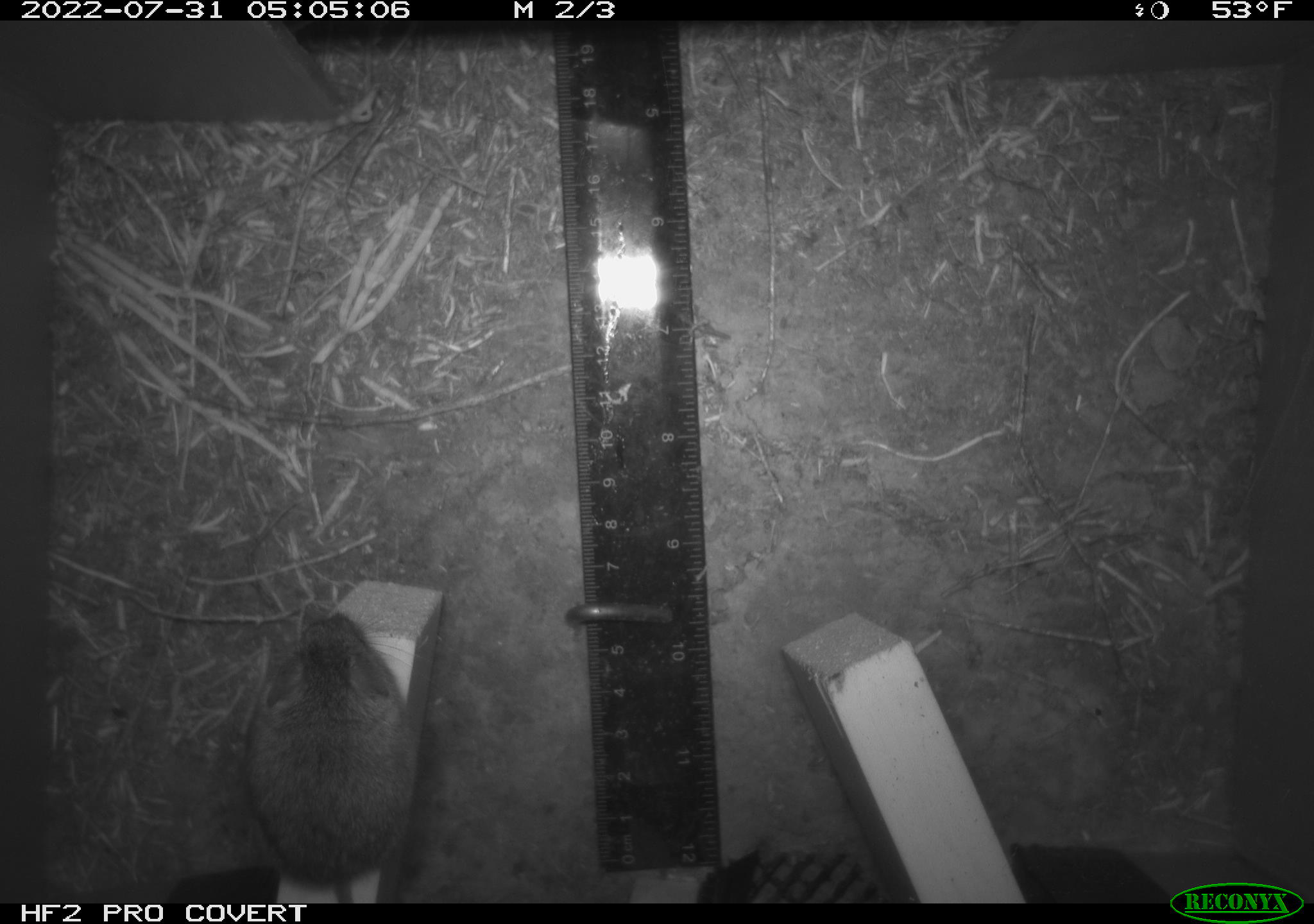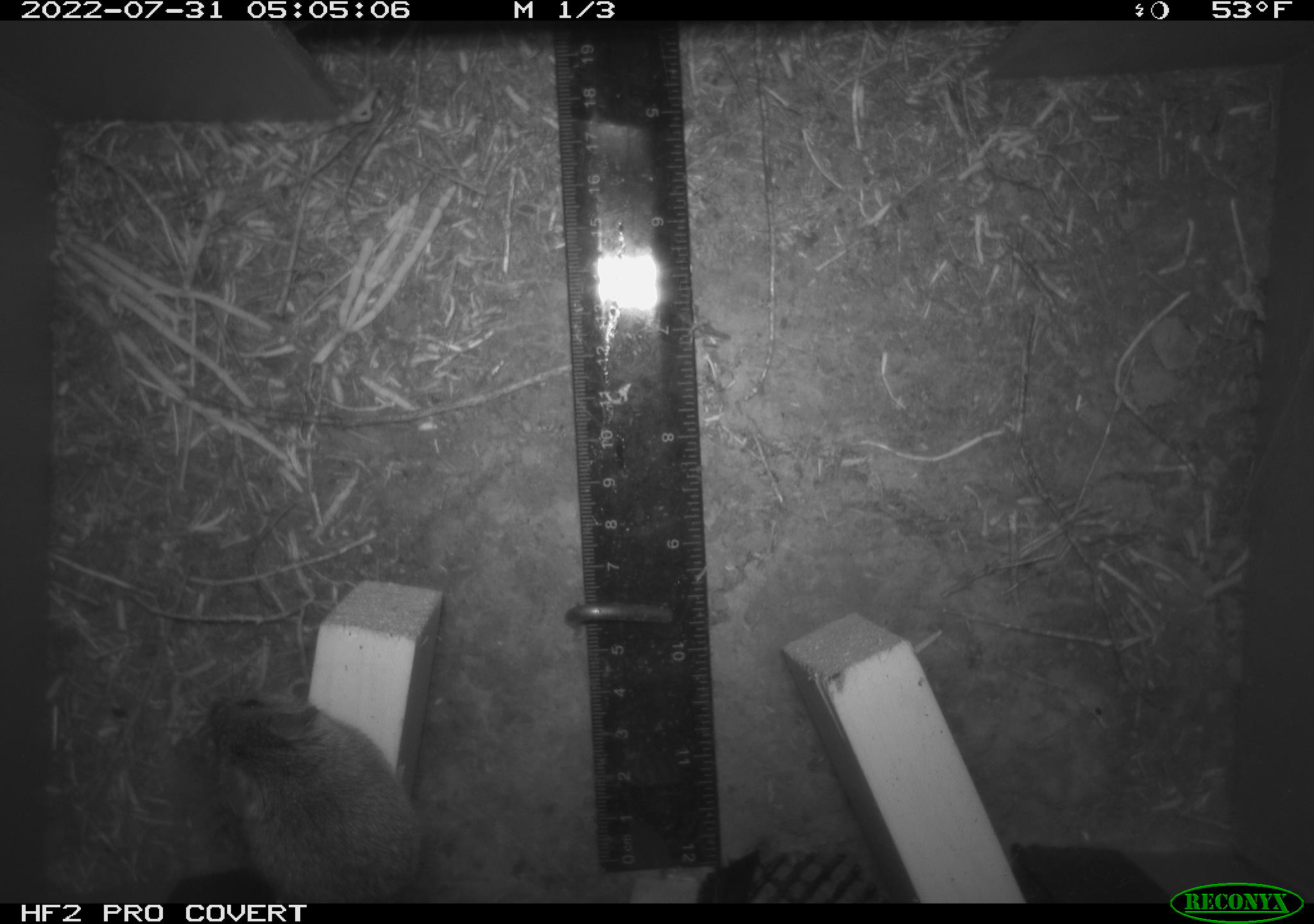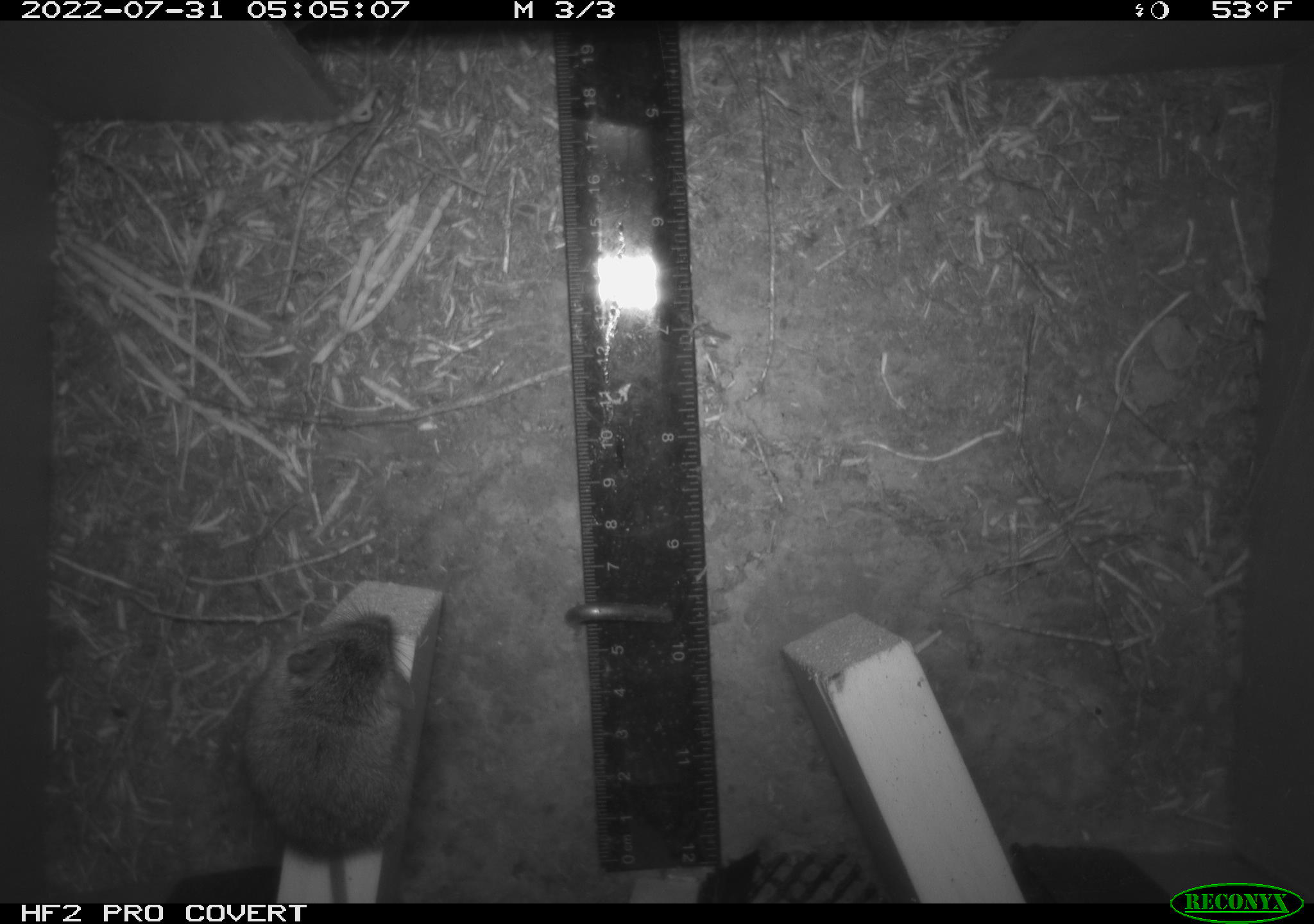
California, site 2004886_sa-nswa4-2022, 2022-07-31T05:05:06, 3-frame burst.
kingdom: Animalia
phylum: Chordata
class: Mammalia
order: Rodentia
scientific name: Rodentia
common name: rodent